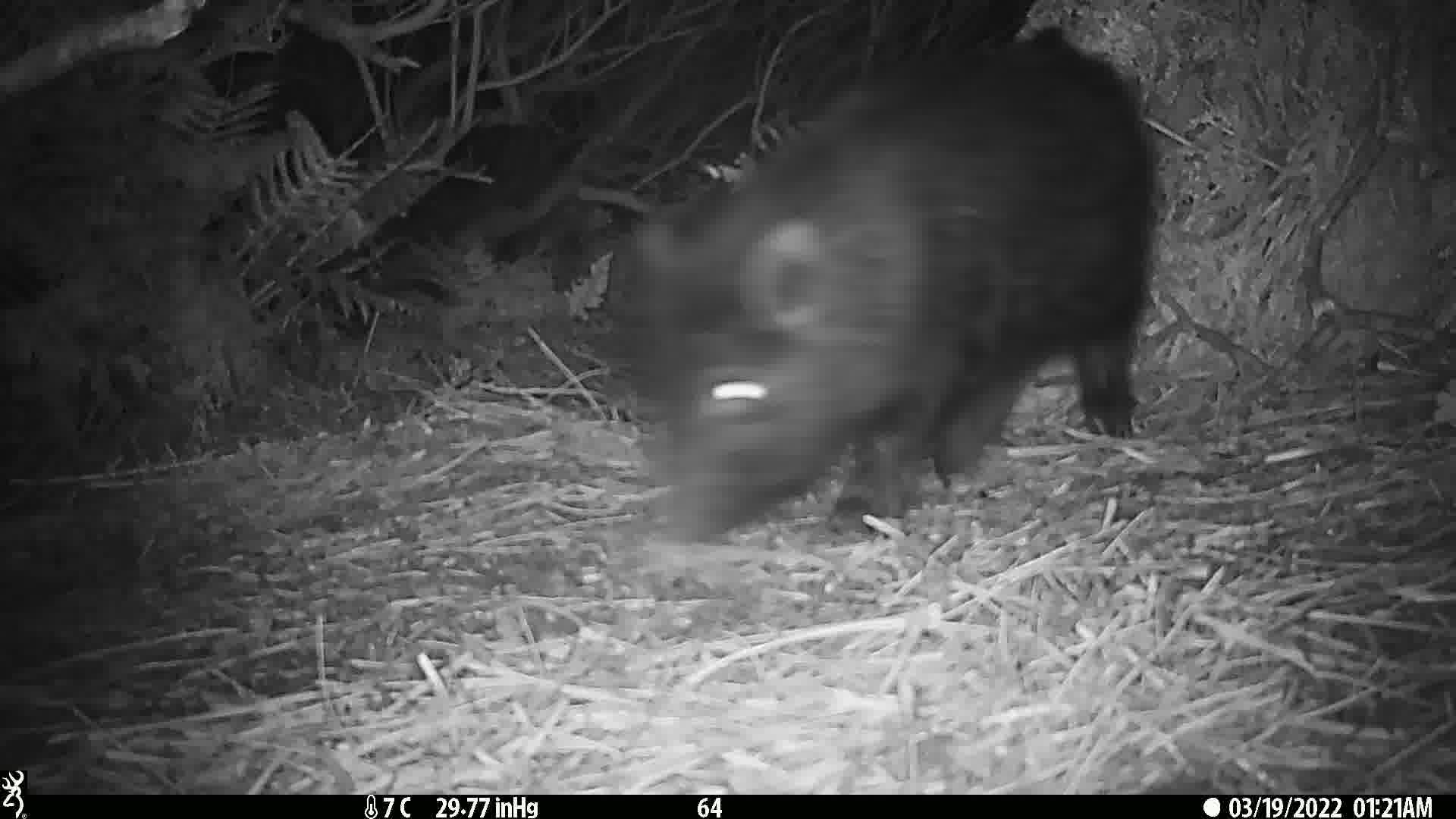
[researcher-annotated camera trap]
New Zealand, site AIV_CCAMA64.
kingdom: Animalia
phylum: Chordata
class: Mammalia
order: Artiodactyla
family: Suidae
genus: Sus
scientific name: Sus scrofa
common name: pig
Pig (Sus scrofa).